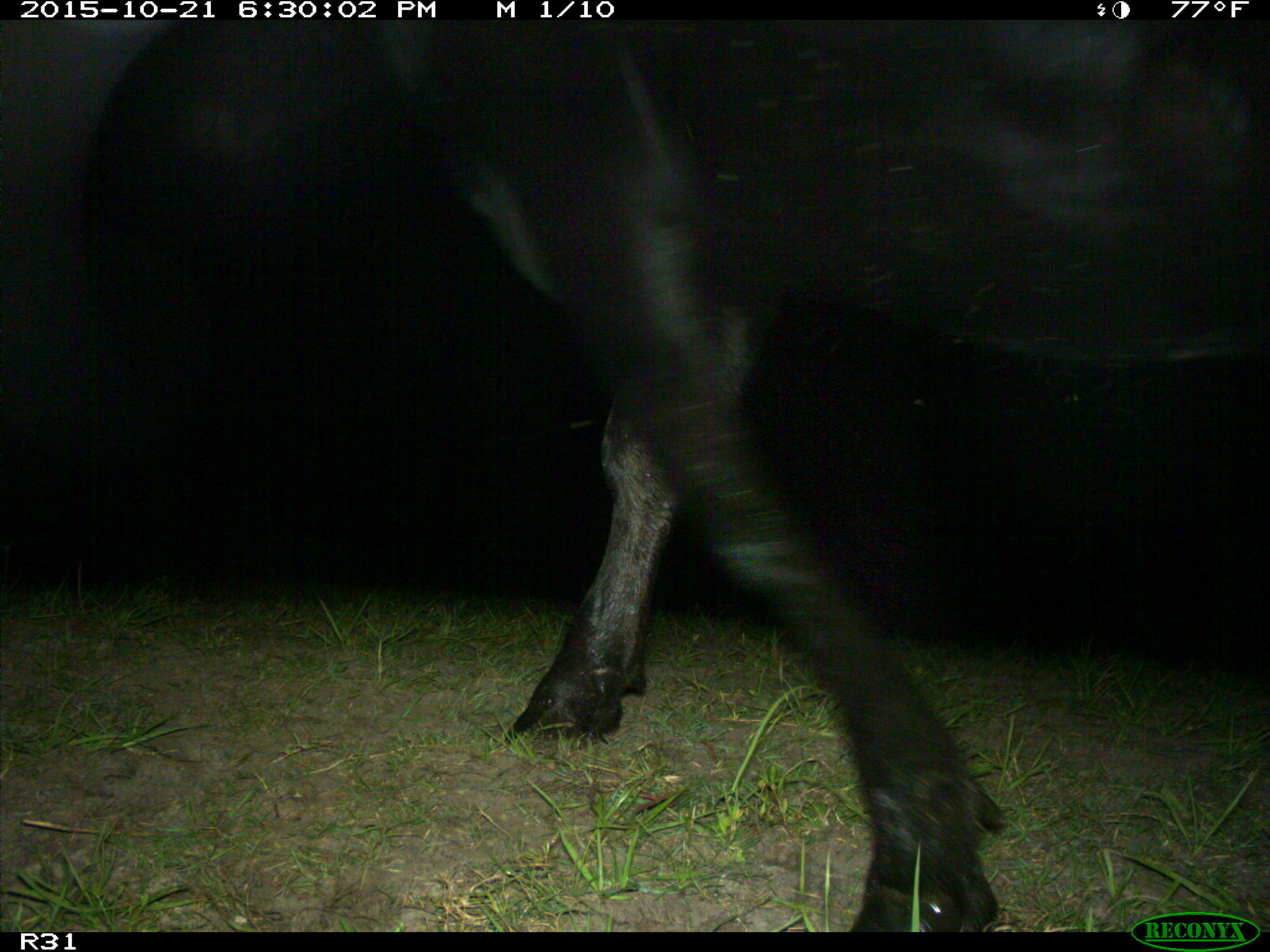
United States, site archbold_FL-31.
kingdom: Animalia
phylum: Chordata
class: Mammalia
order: Artiodactyla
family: Bovidae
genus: Bos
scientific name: Bos taurus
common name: domestic cow